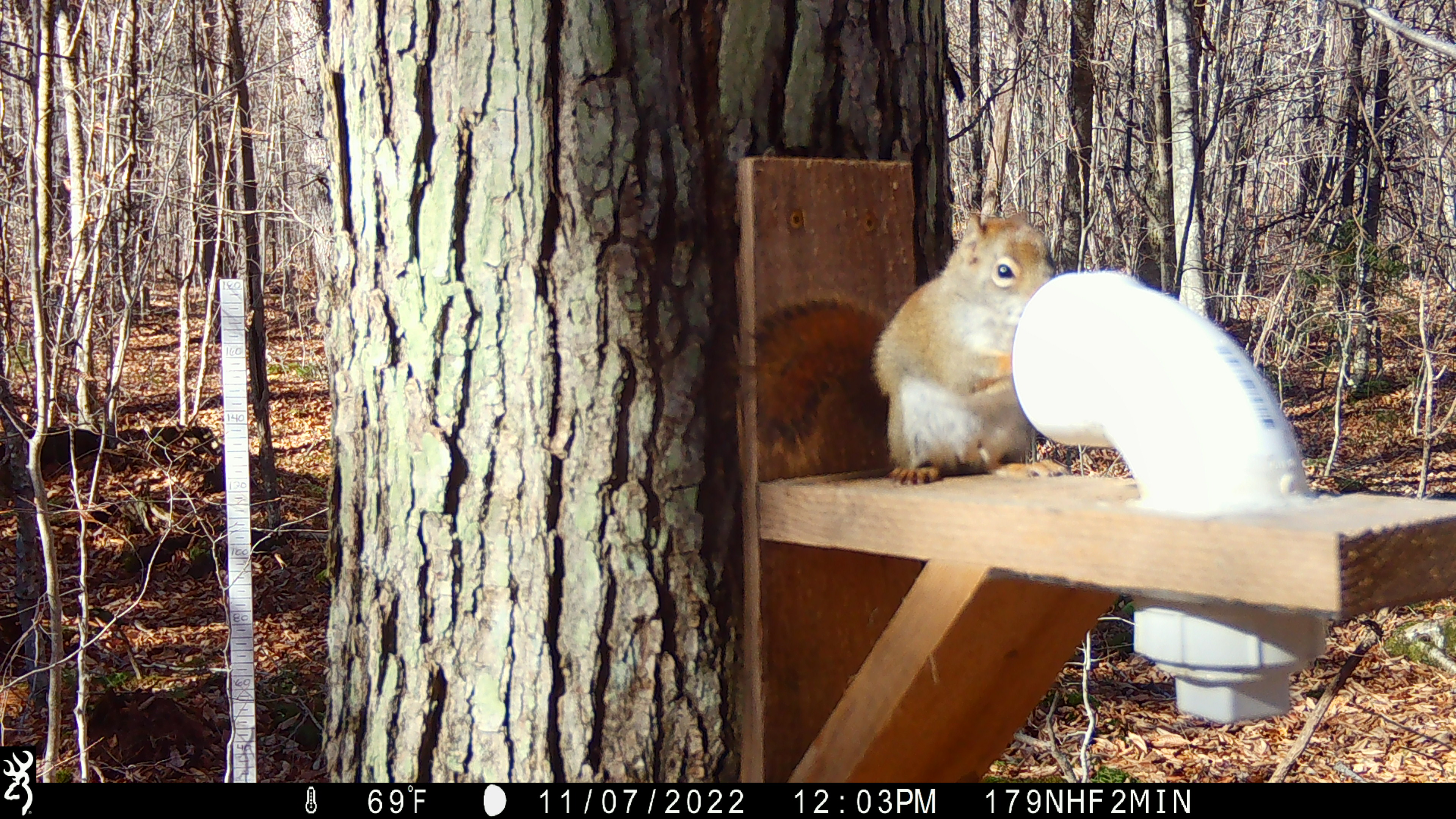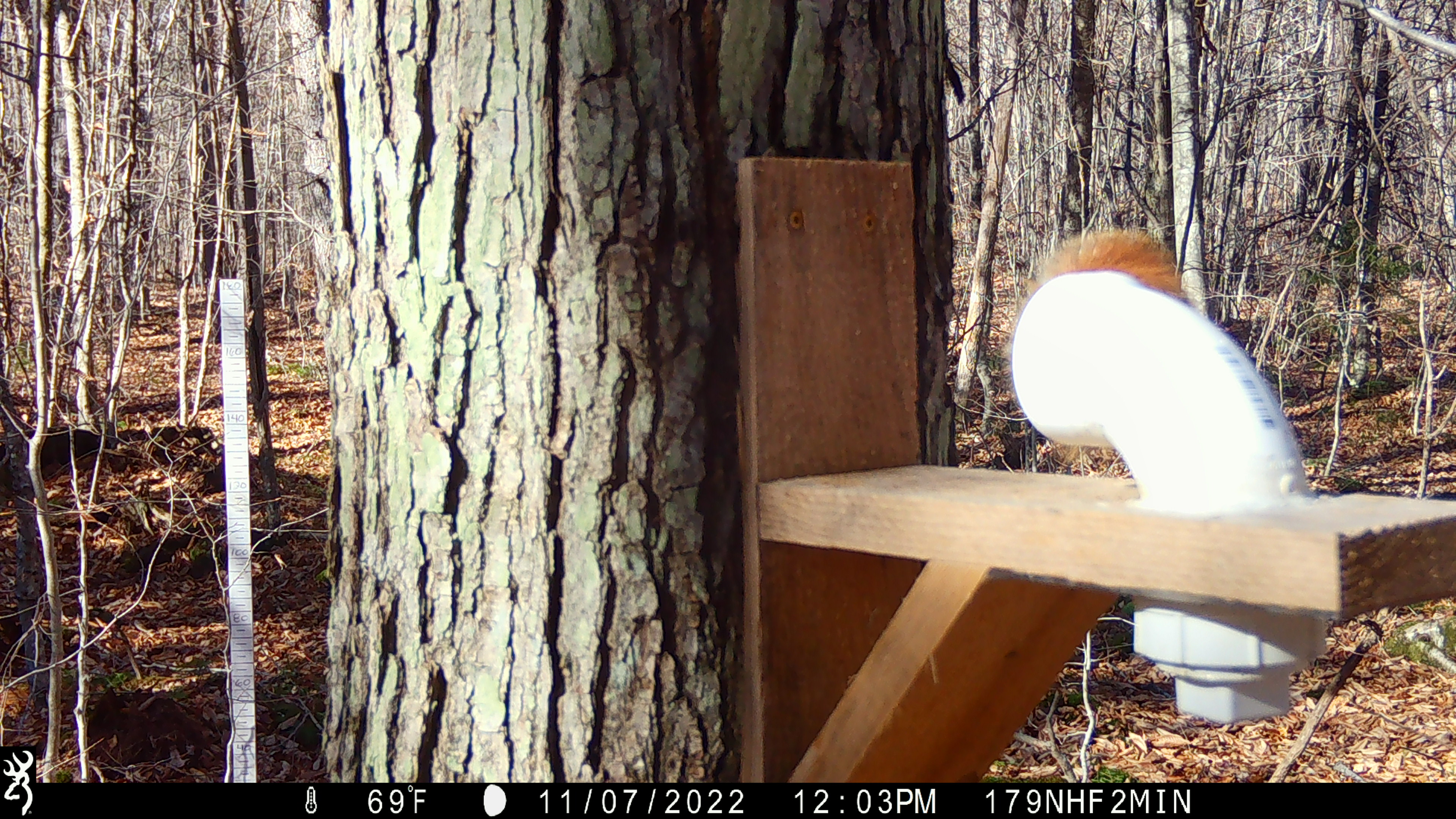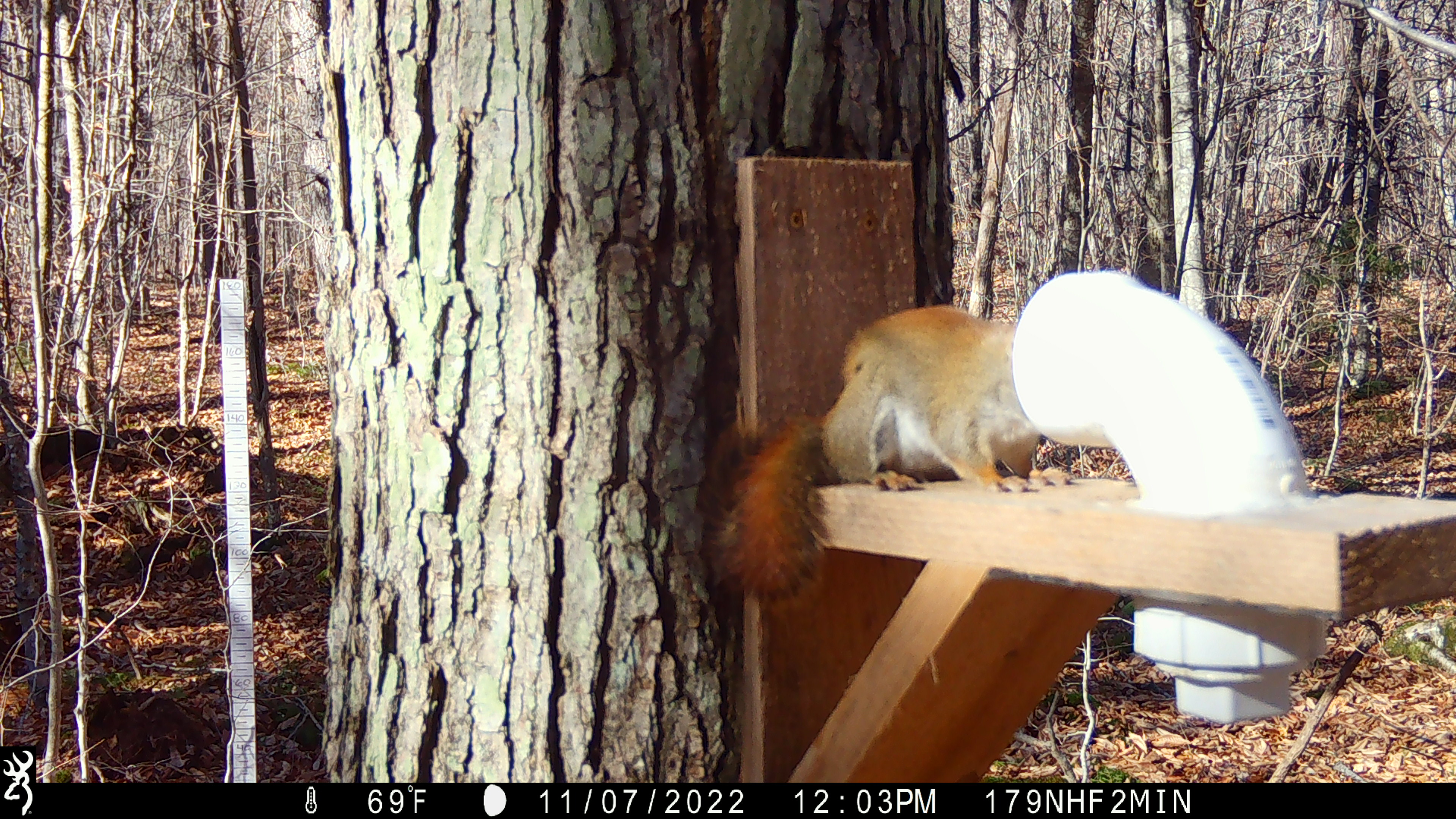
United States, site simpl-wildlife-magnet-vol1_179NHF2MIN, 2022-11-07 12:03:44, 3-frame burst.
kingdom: Animalia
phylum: Chordata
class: Mammalia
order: Rodentia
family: Sciuridae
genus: Tamiasciurus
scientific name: Tamiasciurus hudsonicus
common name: red squirrel